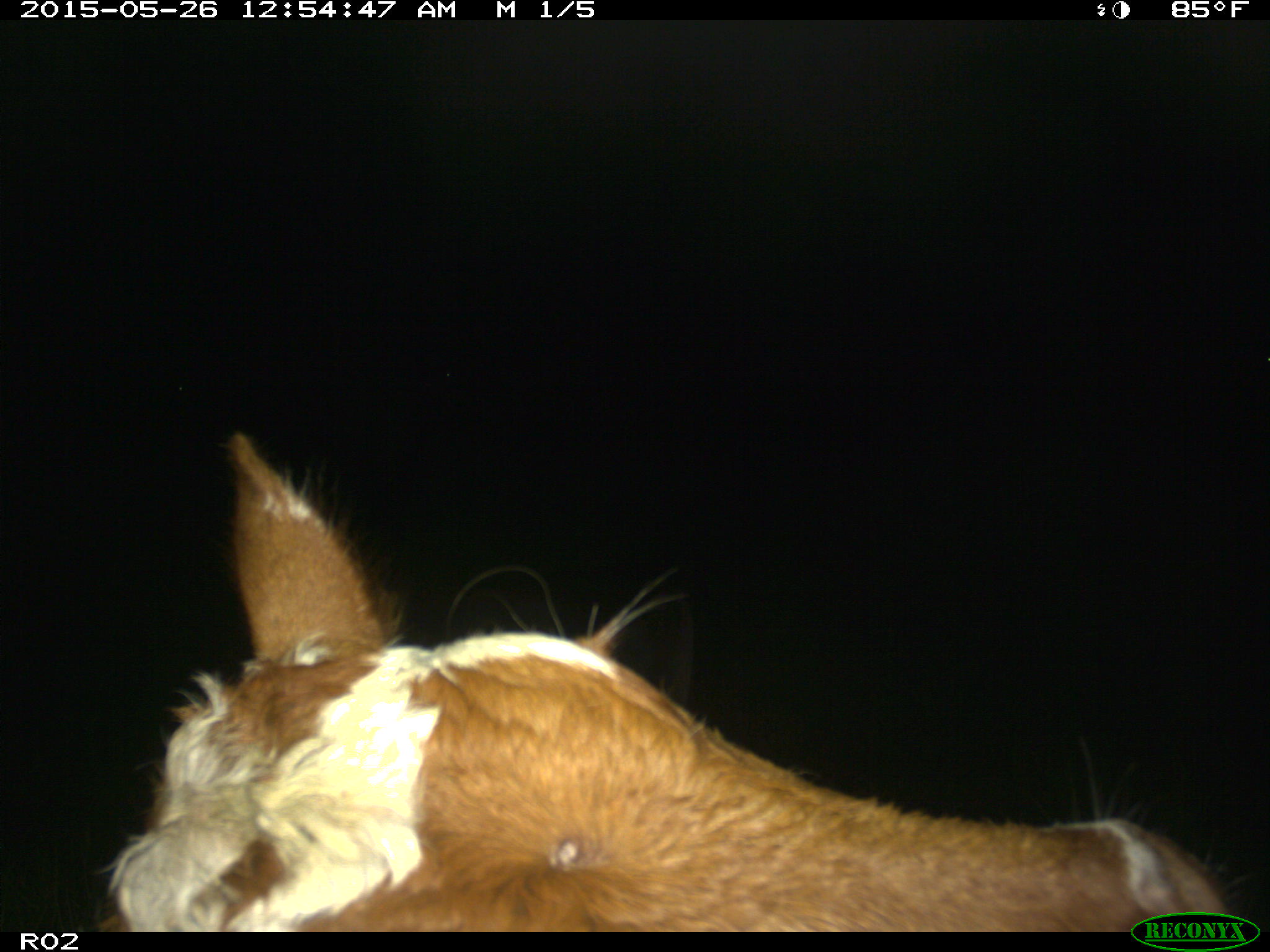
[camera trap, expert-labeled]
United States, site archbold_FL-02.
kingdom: Animalia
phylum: Chordata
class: Mammalia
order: Artiodactyla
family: Bovidae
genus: Bos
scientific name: Bos taurus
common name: domestic cow